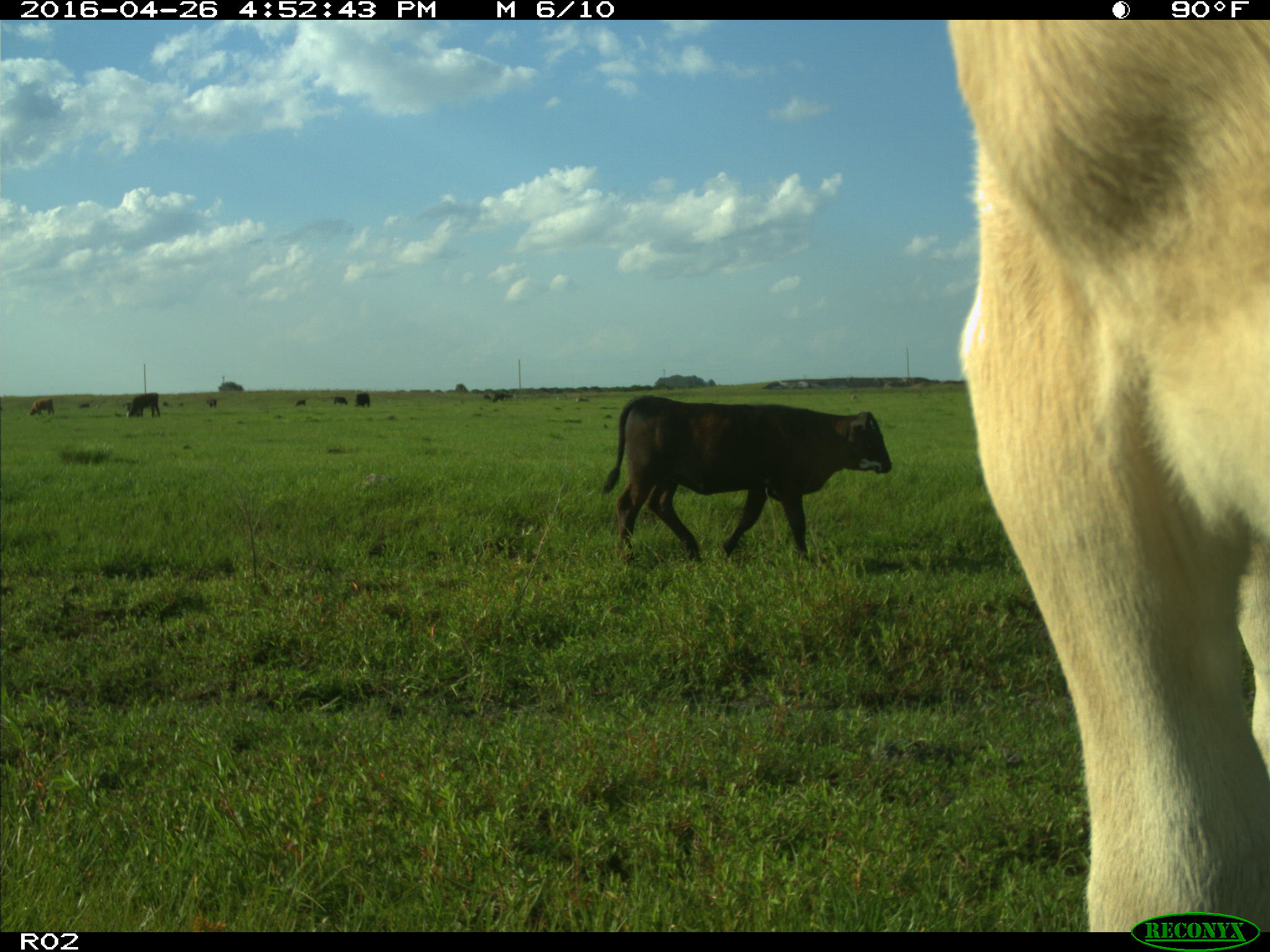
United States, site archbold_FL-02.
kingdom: Animalia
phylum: Chordata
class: Mammalia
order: Artiodactyla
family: Bovidae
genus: Bos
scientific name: Bos taurus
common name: domestic cow